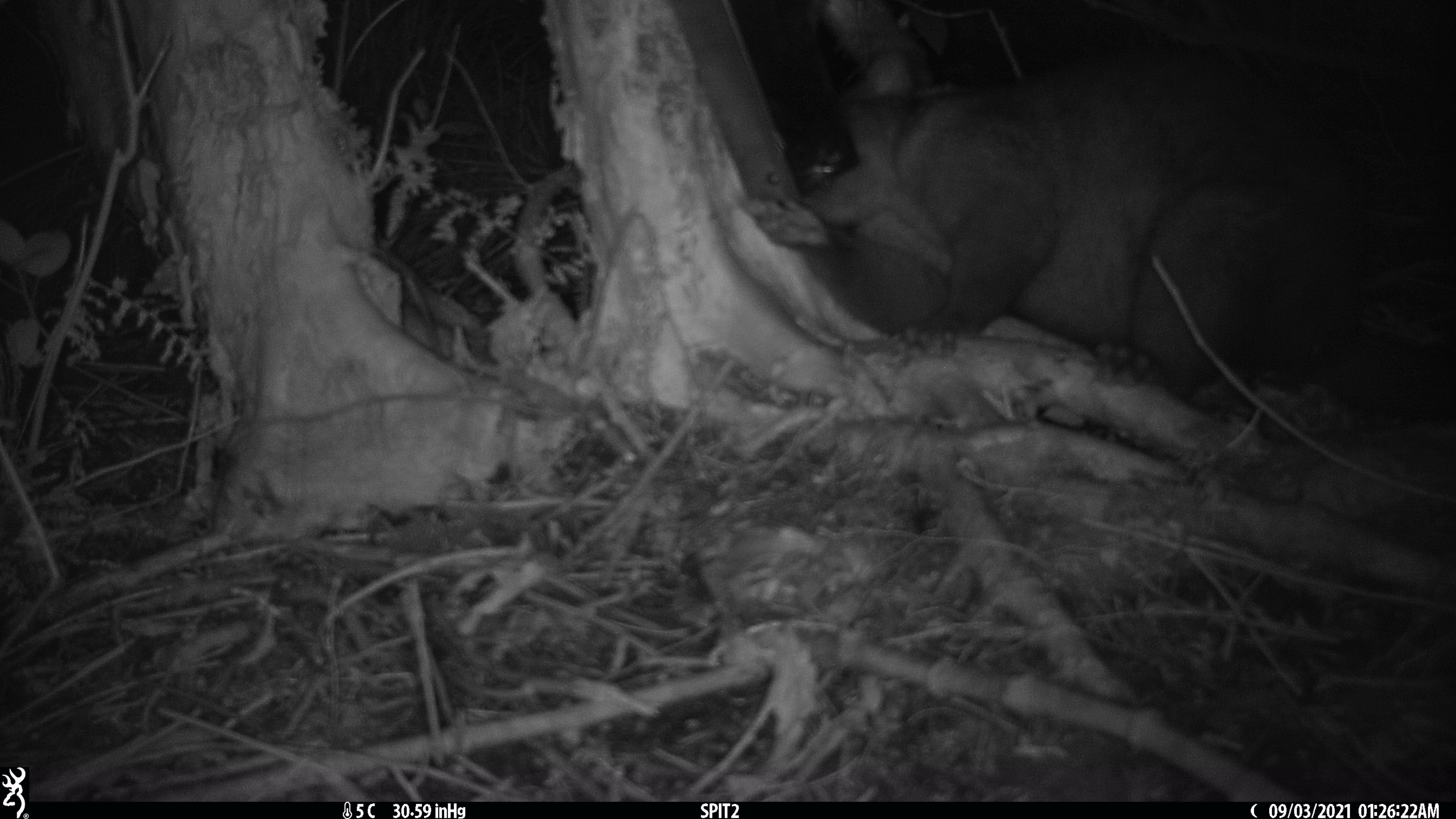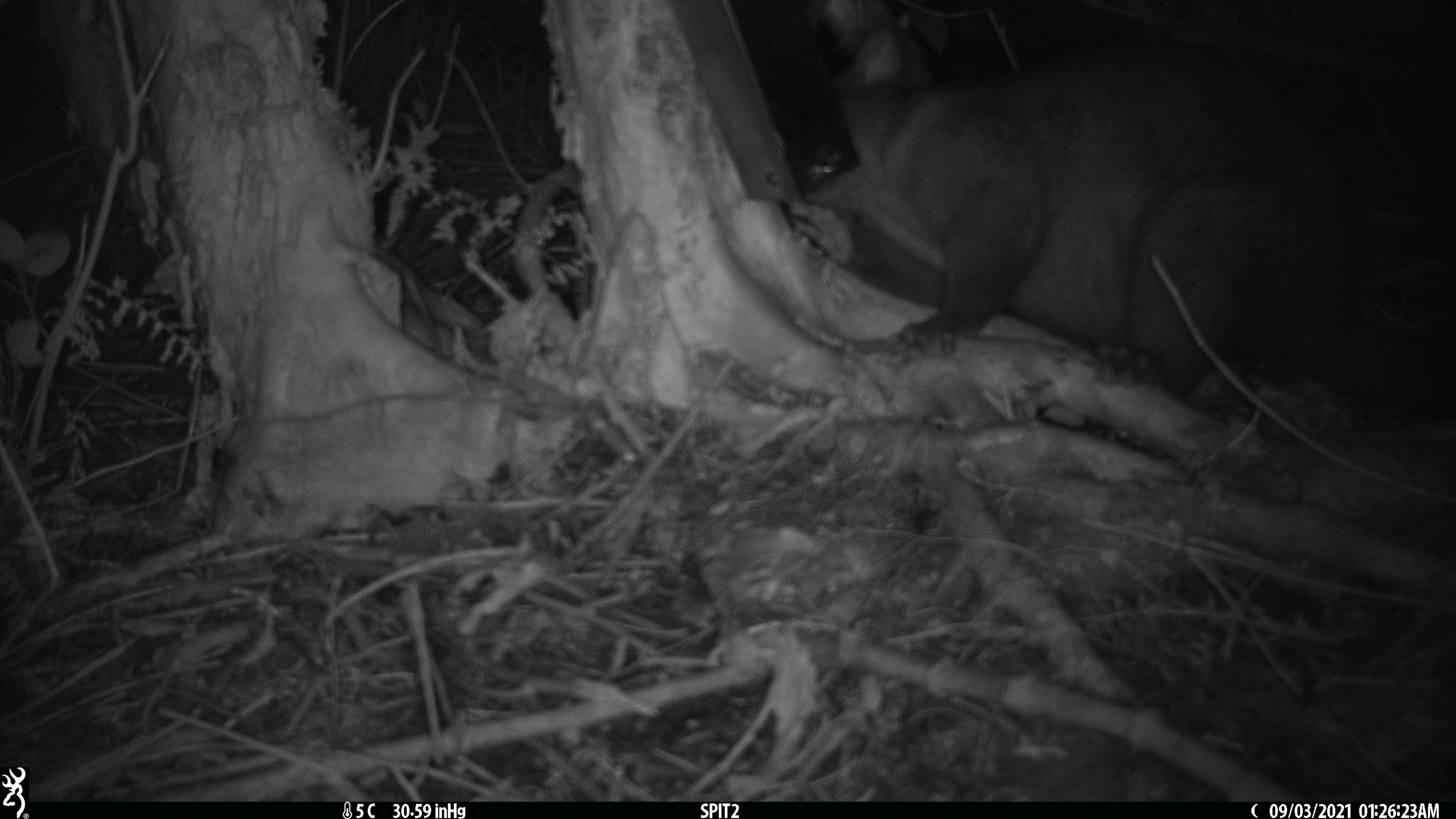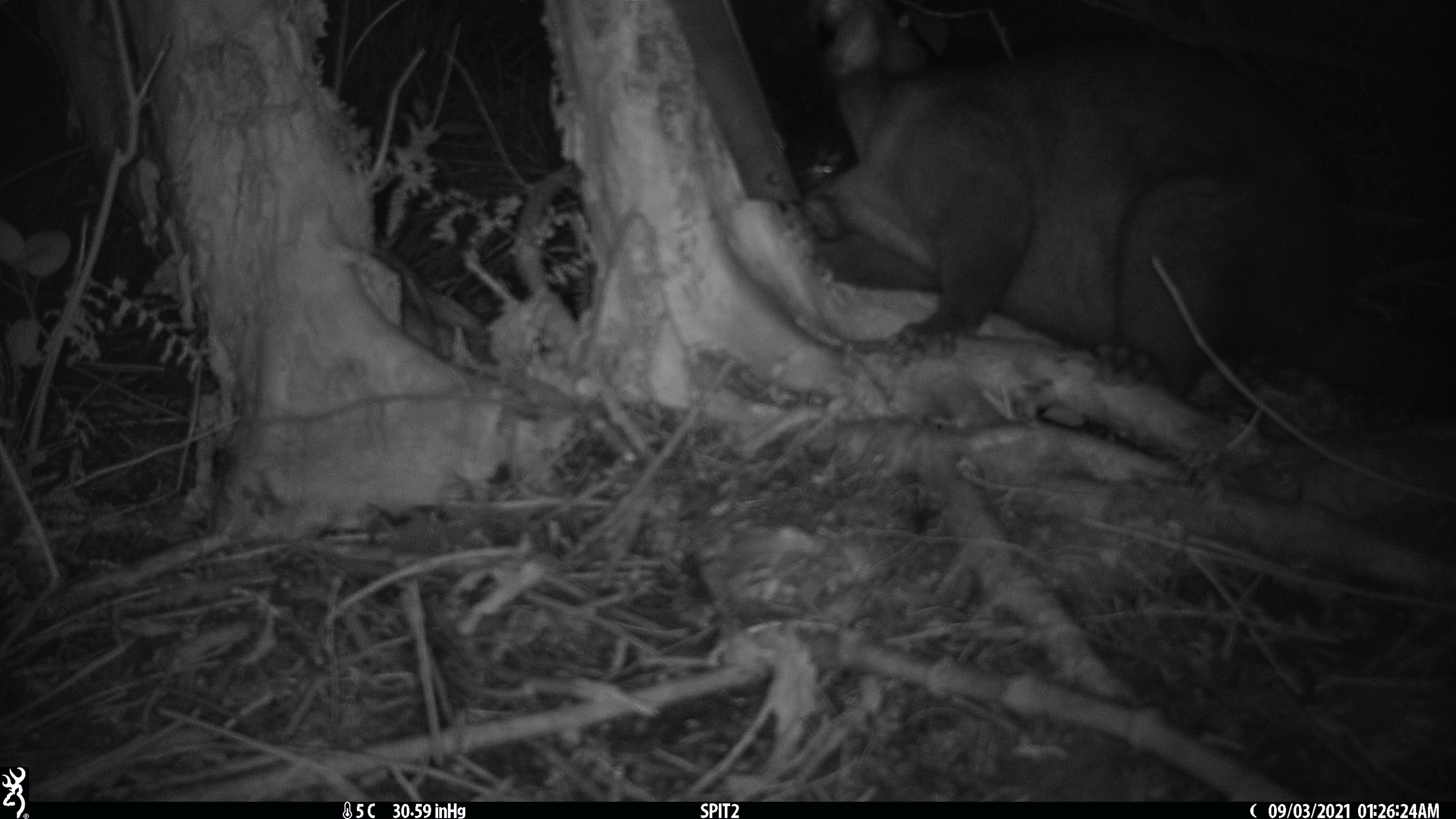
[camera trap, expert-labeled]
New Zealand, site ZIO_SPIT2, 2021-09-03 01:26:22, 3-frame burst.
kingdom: Animalia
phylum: Chordata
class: Mammalia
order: Diprotodontia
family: Phalangeridae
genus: Trichosurus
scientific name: Trichosurus vulpecula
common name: common brushtail possum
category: possum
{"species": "possum (common brushtail possum) (Trichosurus vulpecula)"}